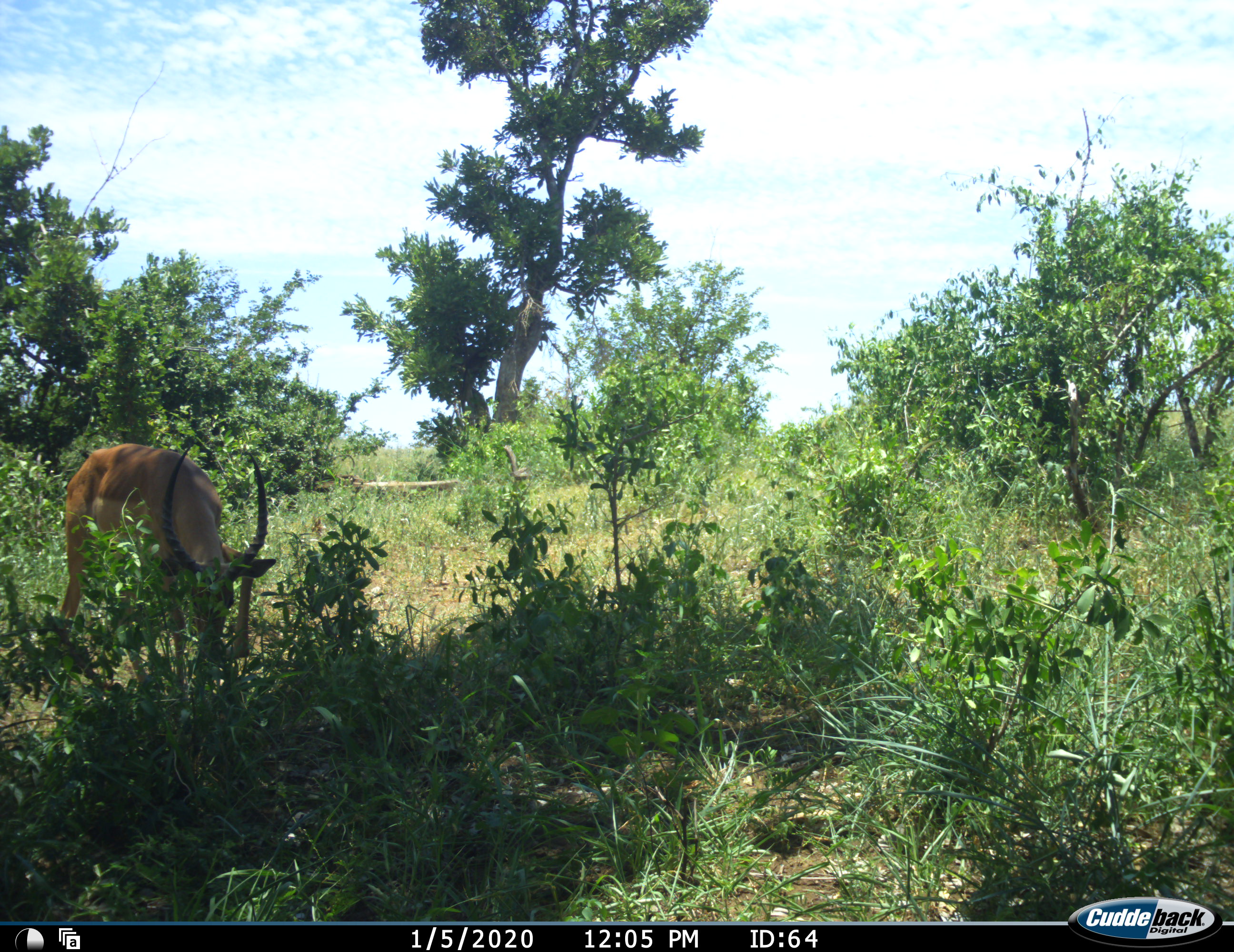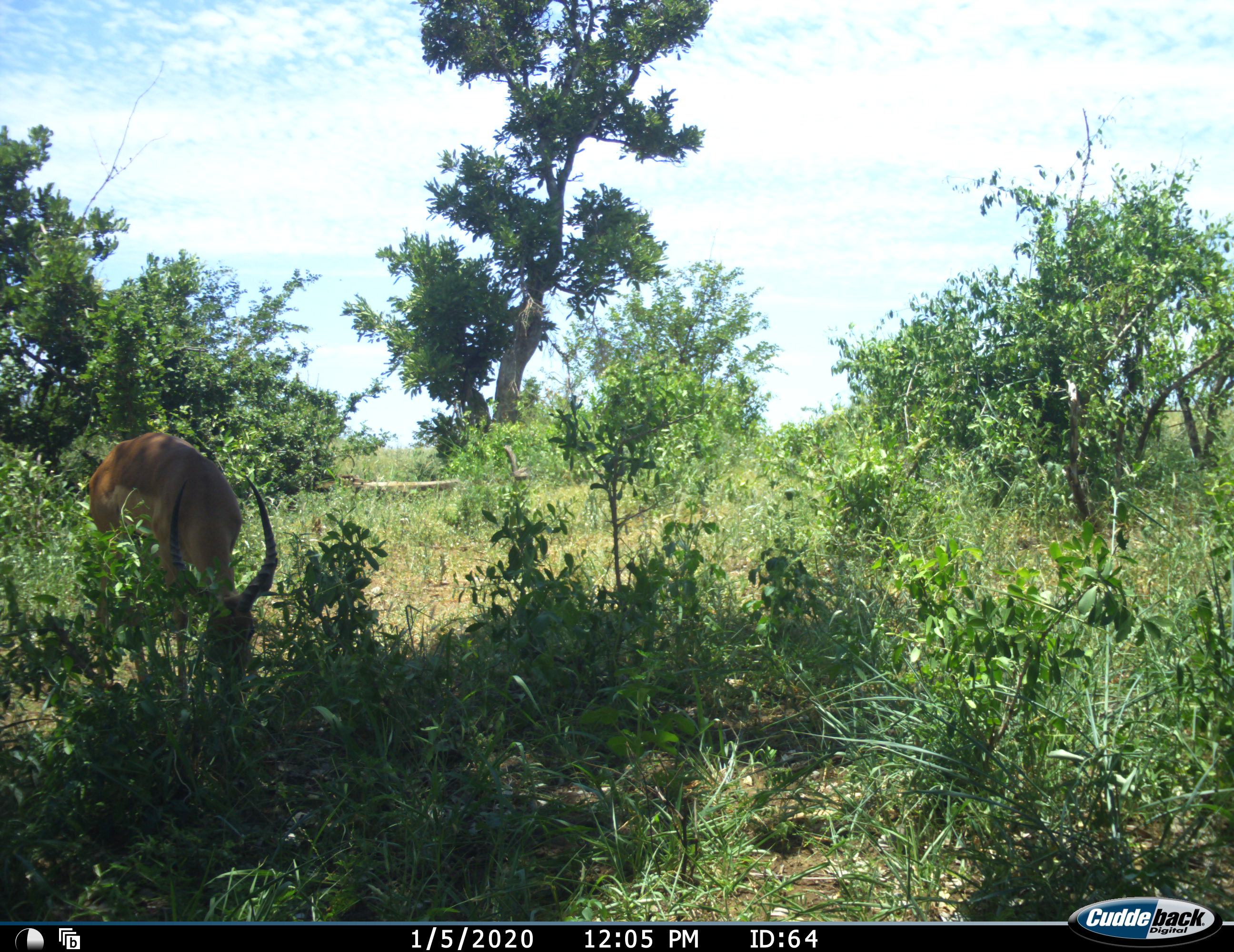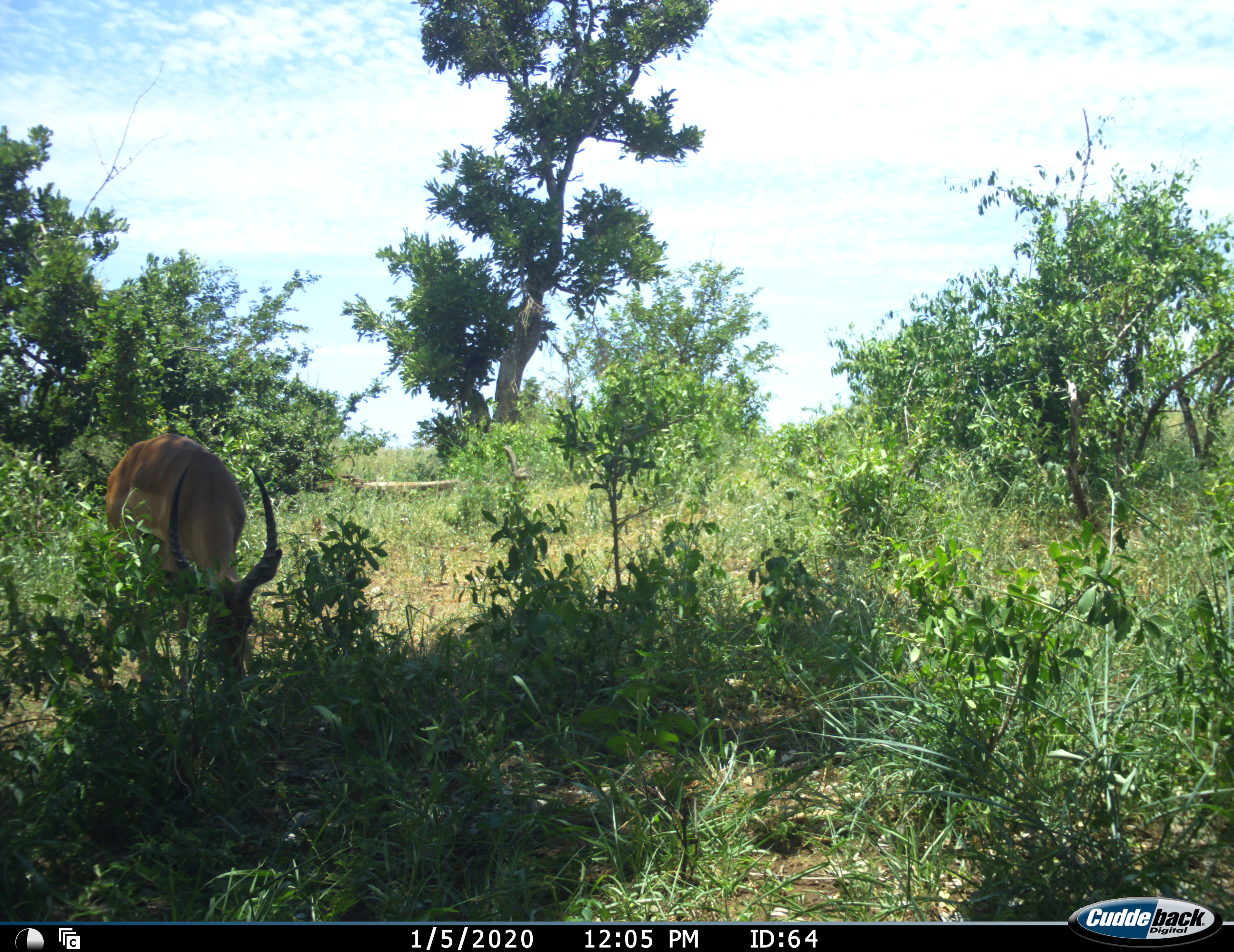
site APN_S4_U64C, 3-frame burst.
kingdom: Animalia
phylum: Chordata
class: Mammalia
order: Artiodactyla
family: Bovidae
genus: Aepyceros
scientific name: Aepyceros melampus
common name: impala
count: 1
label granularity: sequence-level